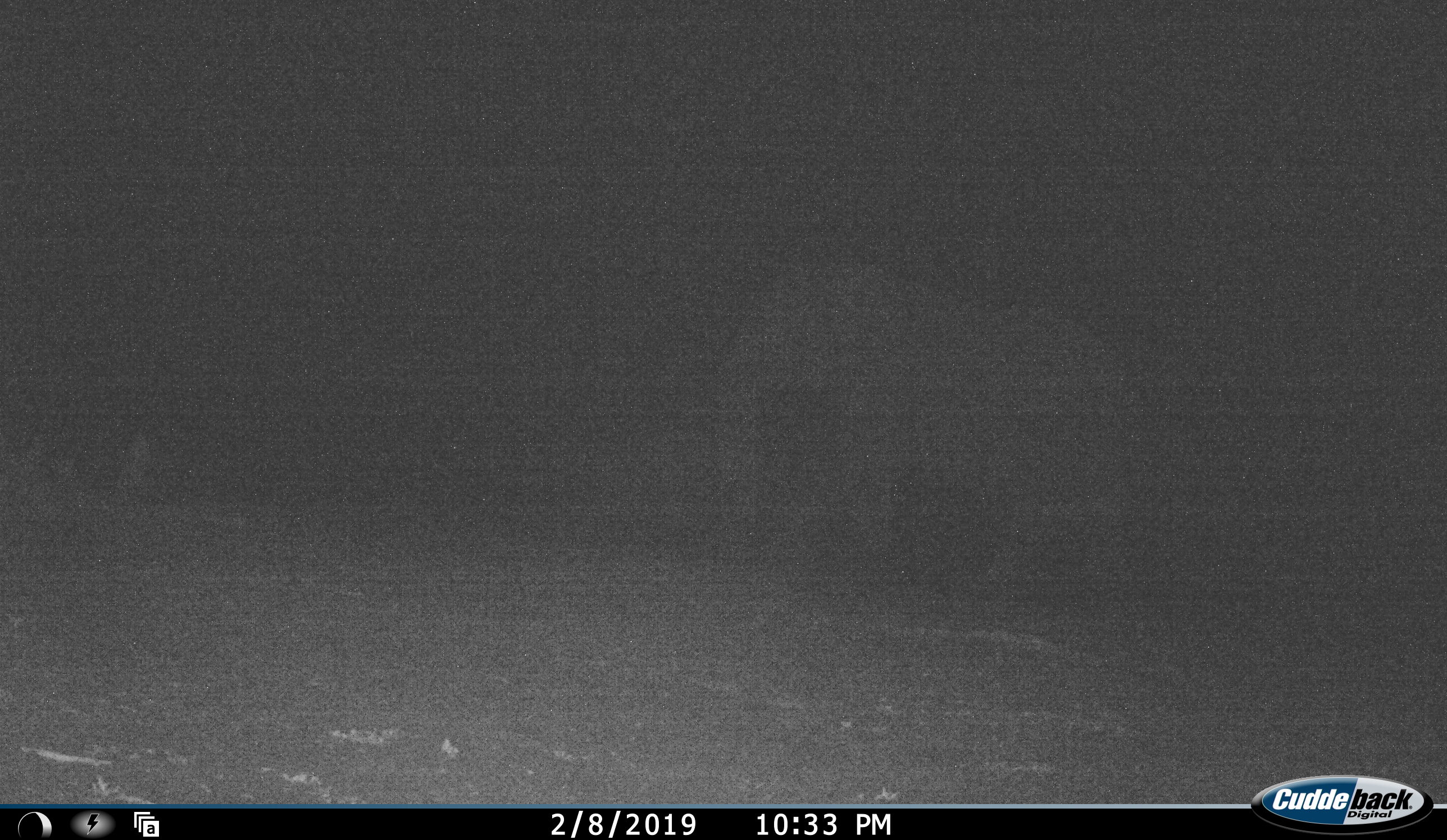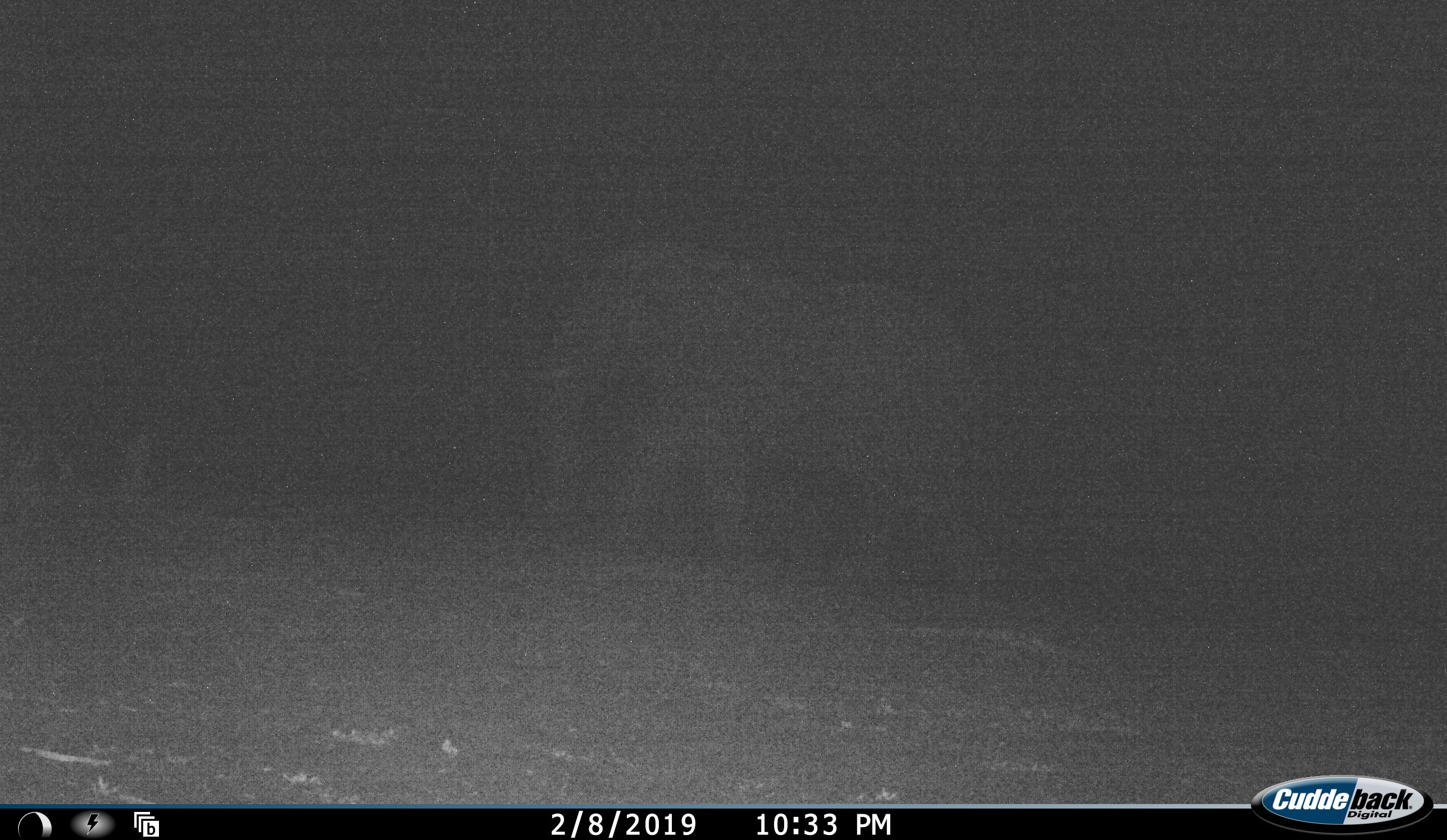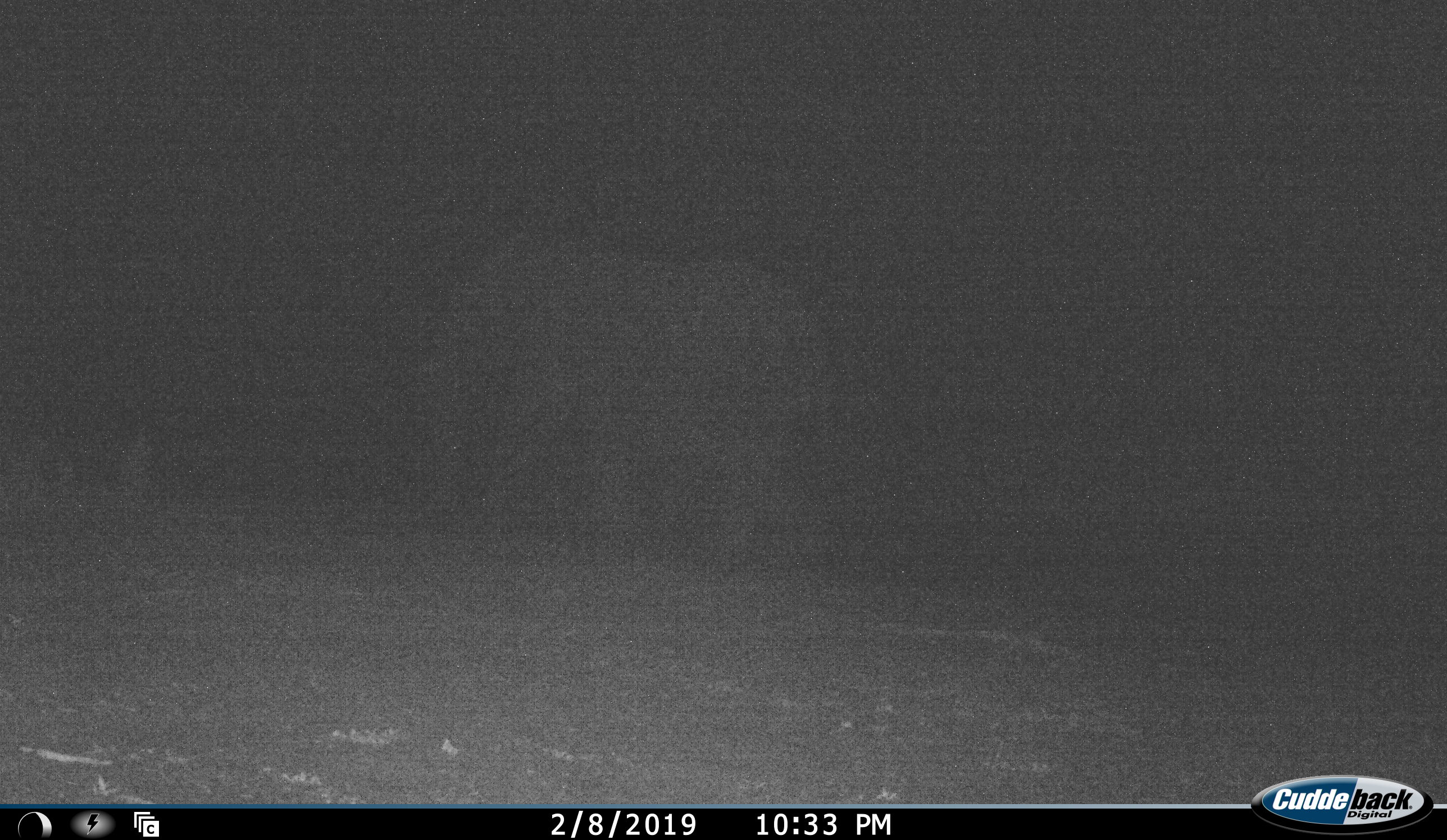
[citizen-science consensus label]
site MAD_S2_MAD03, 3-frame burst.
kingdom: Animalia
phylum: Chordata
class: Mammalia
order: Proboscidea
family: Elephantidae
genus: Loxodonta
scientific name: Loxodonta africana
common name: african bush elephant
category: elephant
Elephant (african bush elephant) (Loxodonta africana), count 1. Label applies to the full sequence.